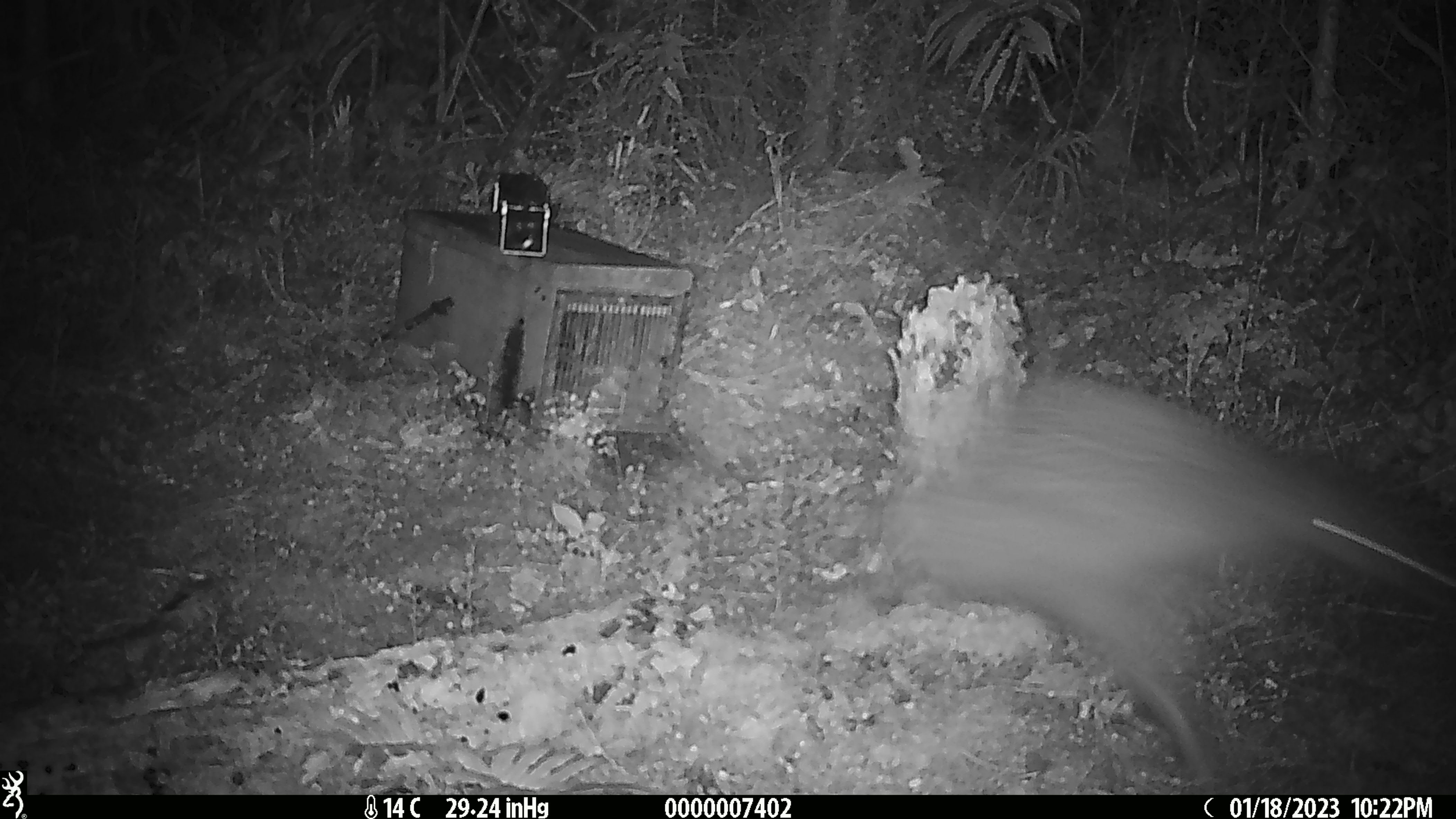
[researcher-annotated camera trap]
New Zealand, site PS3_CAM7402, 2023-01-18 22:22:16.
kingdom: Animalia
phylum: Chordata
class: Aves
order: Apterygiformes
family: Apterygidae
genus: Apteryx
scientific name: Apteryx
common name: kiwi